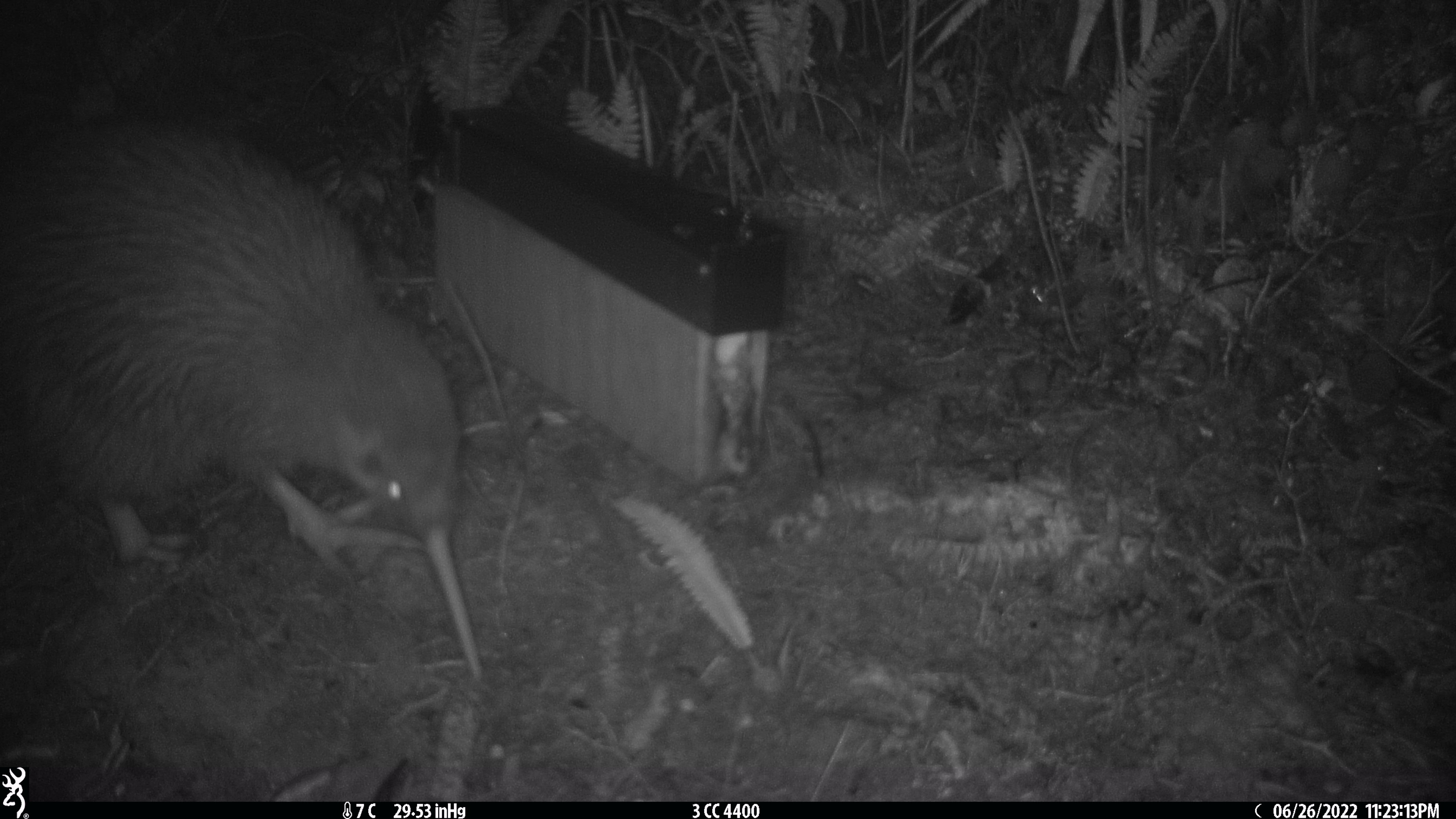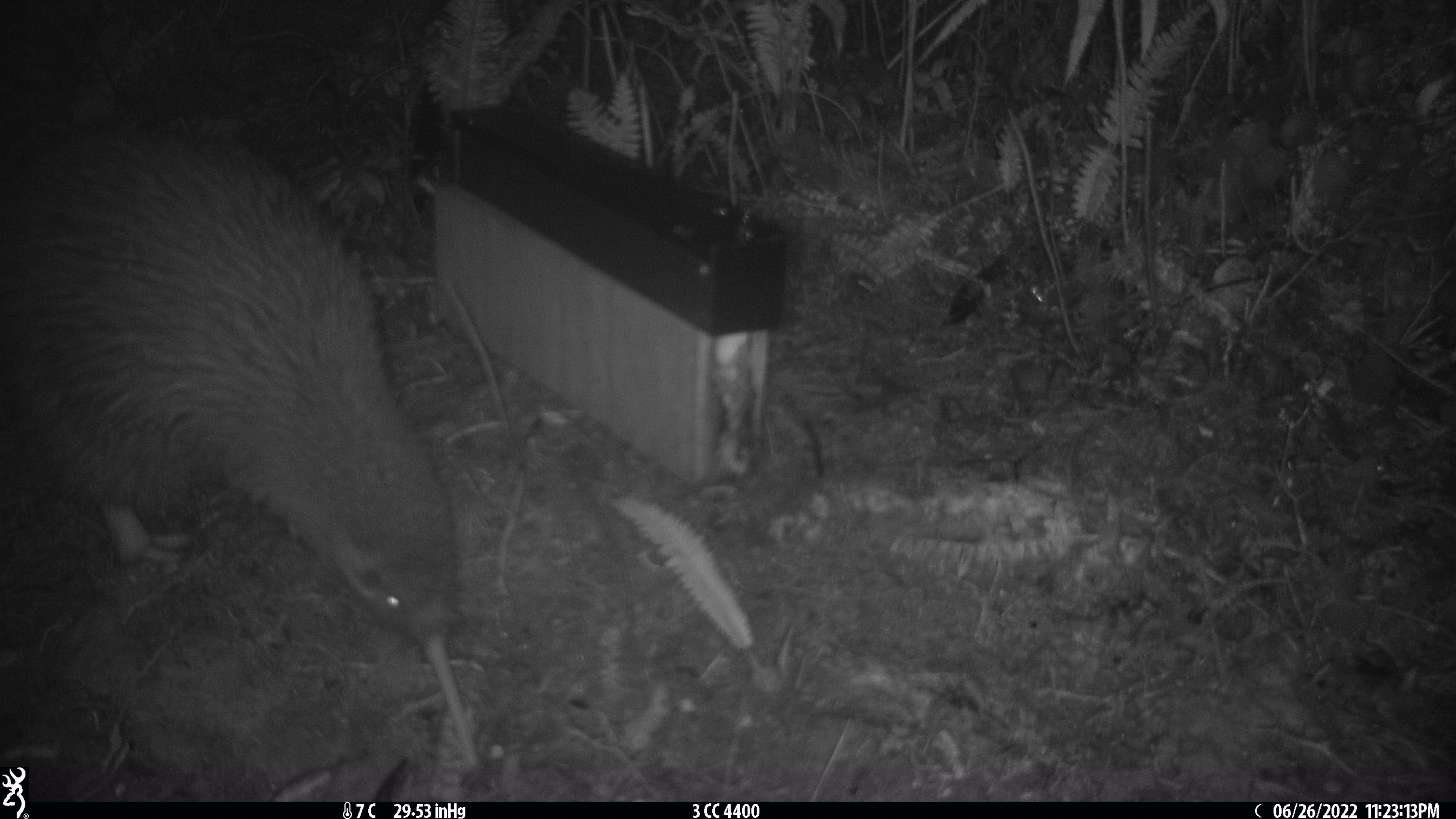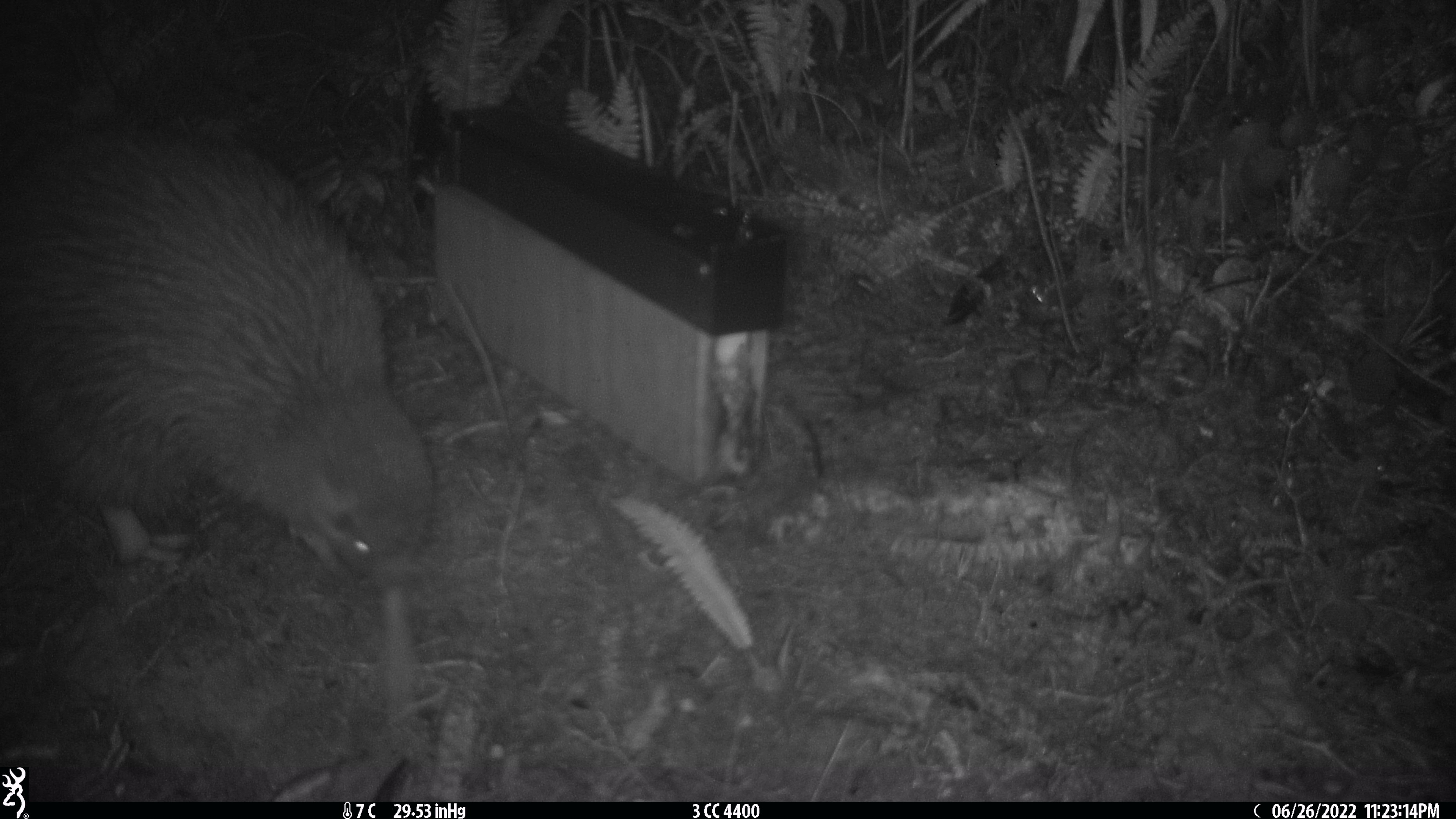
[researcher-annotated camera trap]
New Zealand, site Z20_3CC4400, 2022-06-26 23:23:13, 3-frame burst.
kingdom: Animalia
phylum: Chordata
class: Aves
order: Apterygiformes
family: Apterygidae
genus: Apteryx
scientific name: Apteryx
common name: kiwi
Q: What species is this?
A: Kiwi (Apteryx).